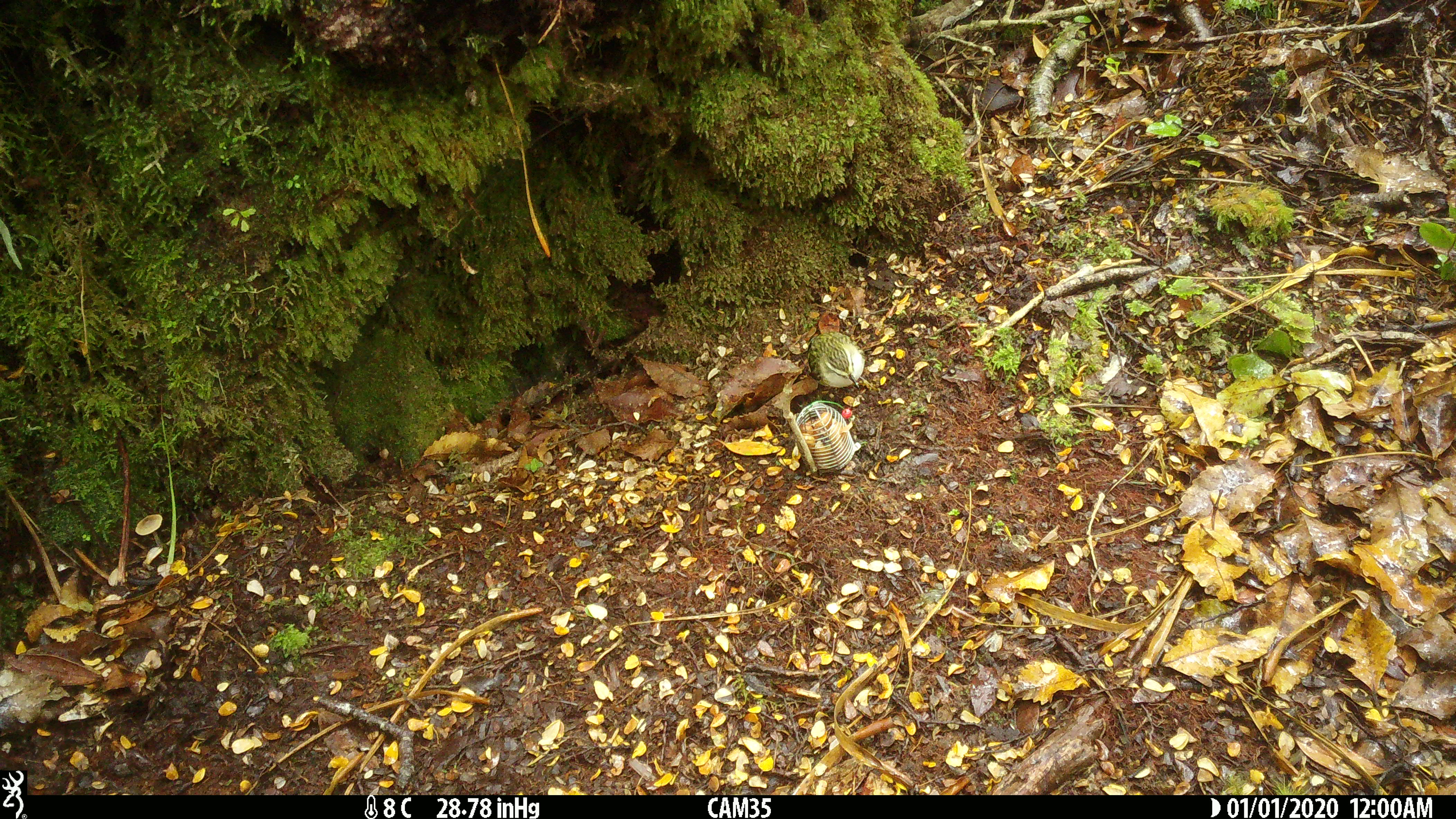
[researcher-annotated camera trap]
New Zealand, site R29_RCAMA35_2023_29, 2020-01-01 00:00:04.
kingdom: Animalia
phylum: Chordata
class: Aves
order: Passeriformes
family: Acanthisittidae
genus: Acanthisitta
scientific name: Acanthisitta chloris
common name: rifleman